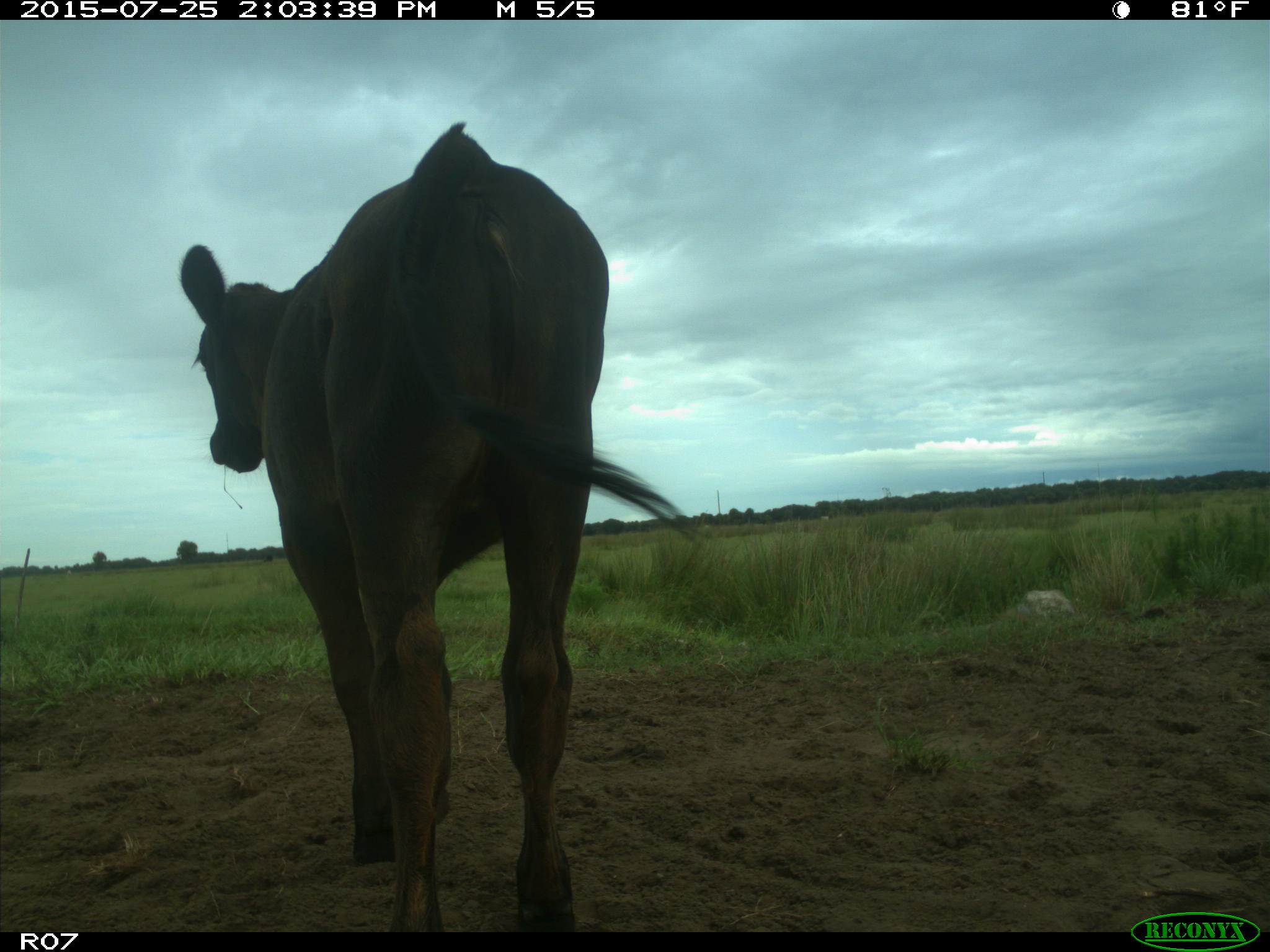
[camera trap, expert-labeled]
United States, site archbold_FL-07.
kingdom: Animalia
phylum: Chordata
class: Mammalia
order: Artiodactyla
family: Bovidae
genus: Bos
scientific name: Bos taurus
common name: domestic cow